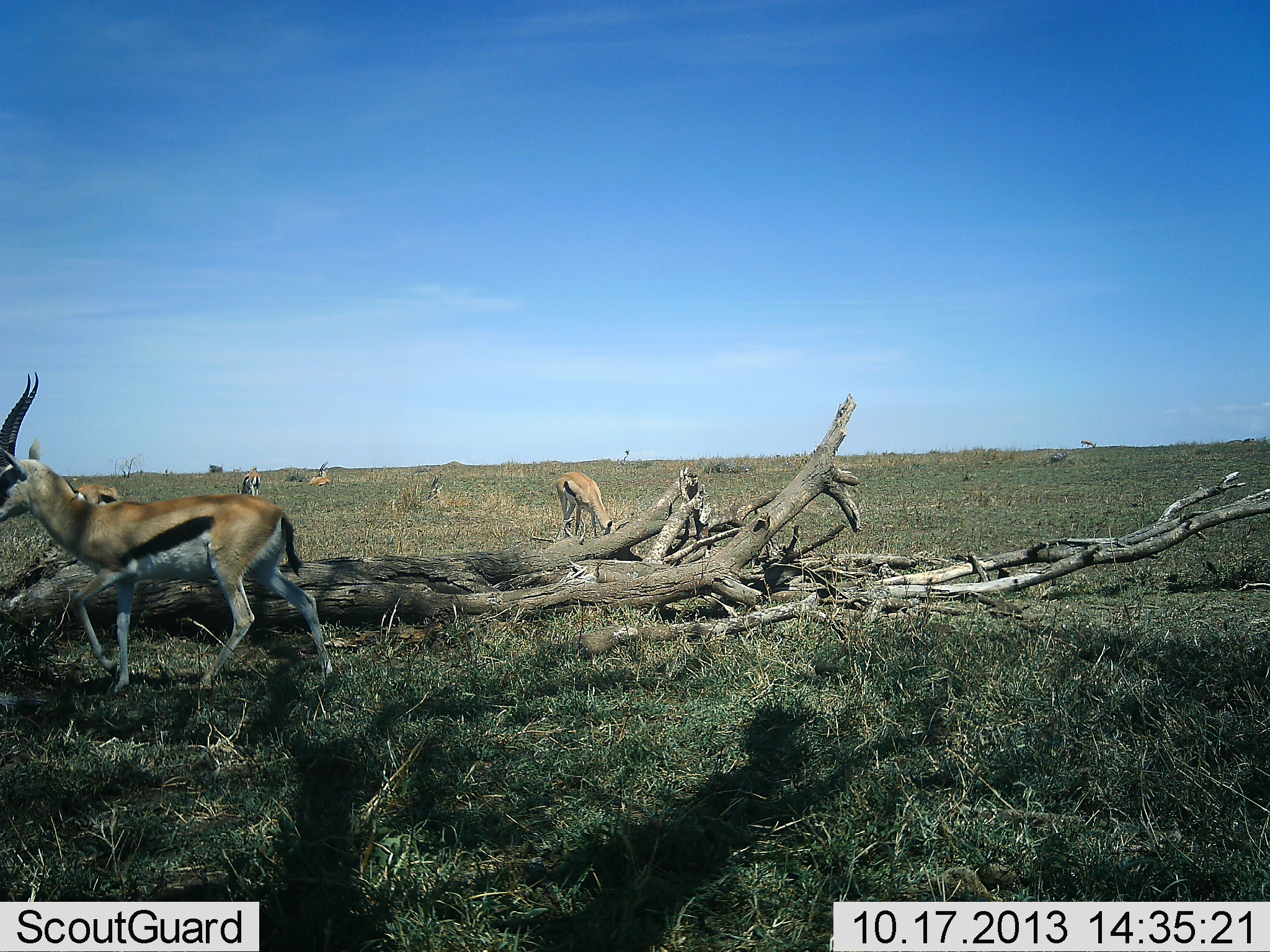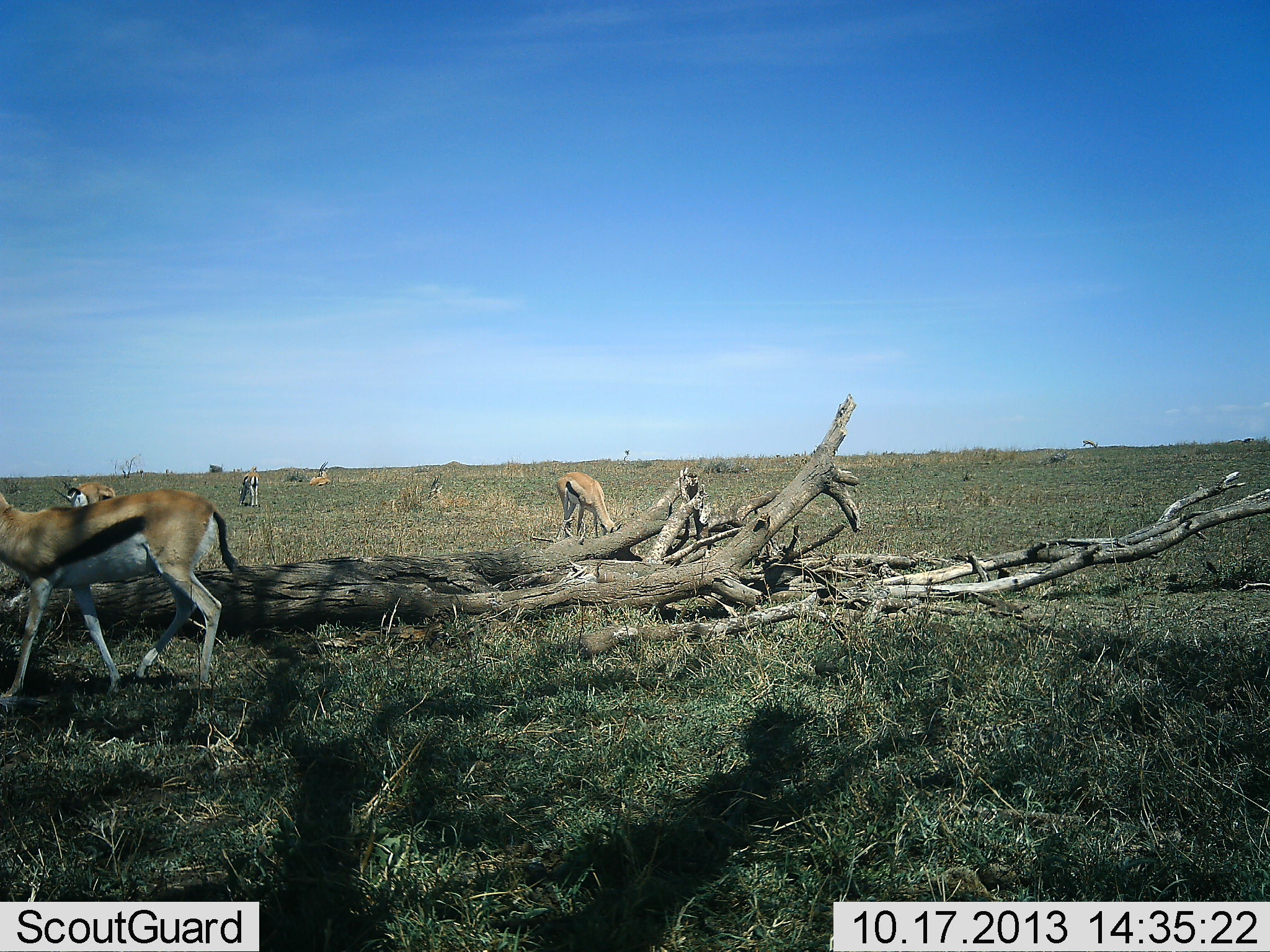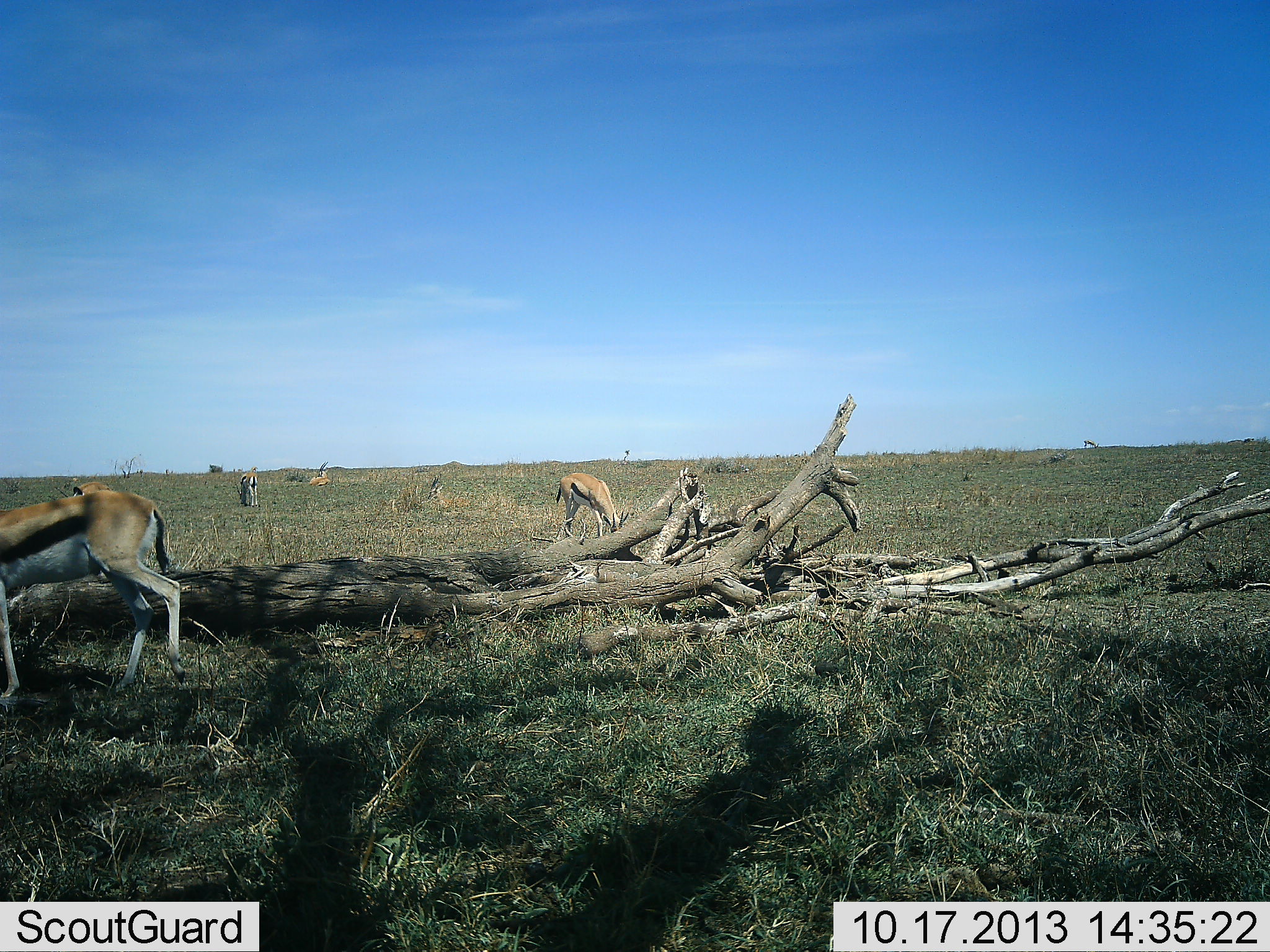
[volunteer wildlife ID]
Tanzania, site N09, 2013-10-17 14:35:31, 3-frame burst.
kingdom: Animalia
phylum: Chordata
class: Mammalia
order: Artiodactyla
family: Bovidae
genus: Eudorcas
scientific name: Eudorcas thomsonii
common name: thomson's gazelle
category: gazellethomsons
Gazellethomsons (thomson's gazelle) (Eudorcas thomsonii), count 5. Behavior (volunteer vote fractions): standing 43%, resting 22%, moving 57%, interacting 0%. Young present (vote fraction): 0%. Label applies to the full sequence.